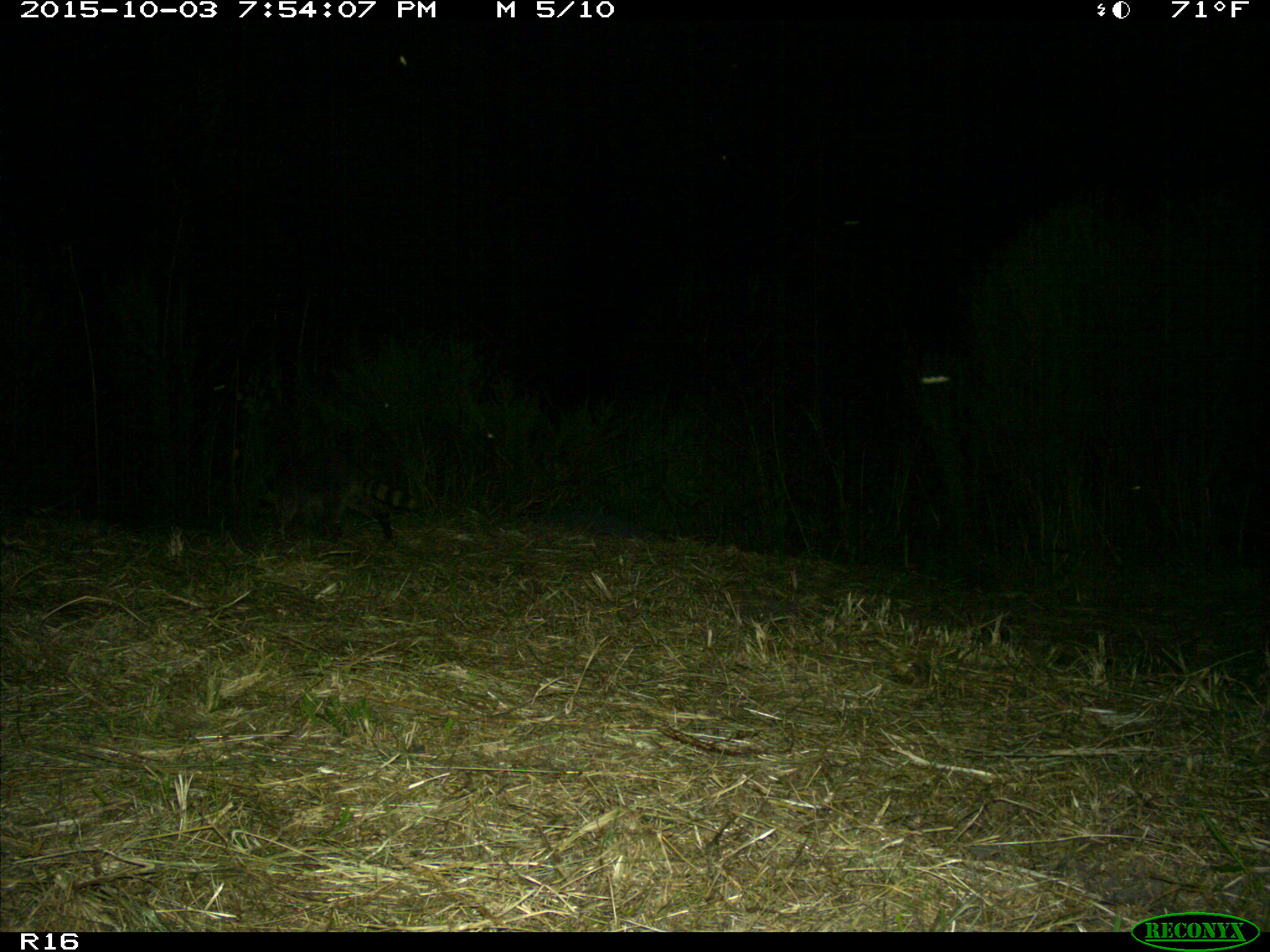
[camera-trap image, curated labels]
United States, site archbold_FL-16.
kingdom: Animalia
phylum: Chordata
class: Mammalia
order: Carnivora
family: Procyonidae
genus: Procyon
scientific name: Procyon lotor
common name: common raccoon